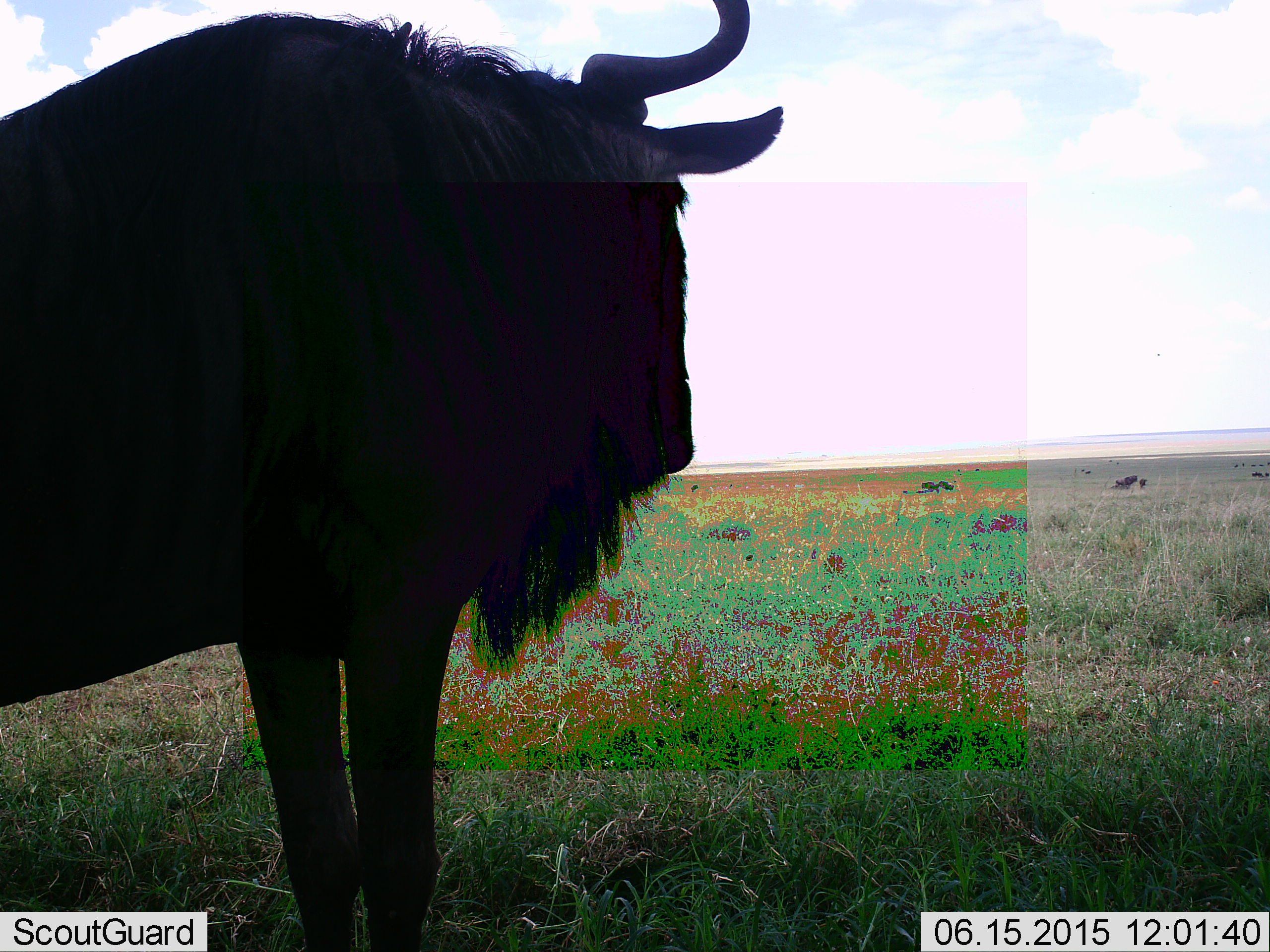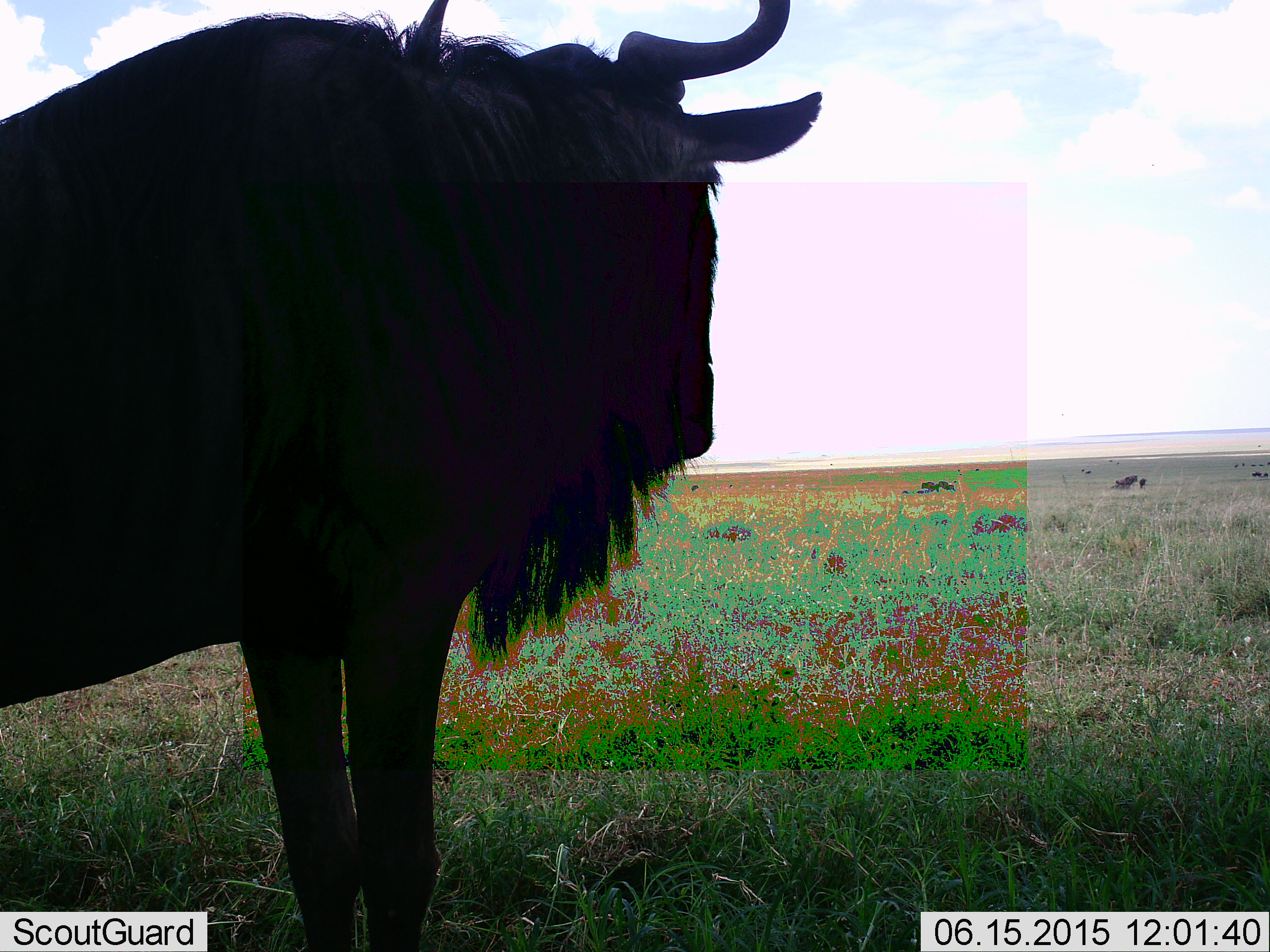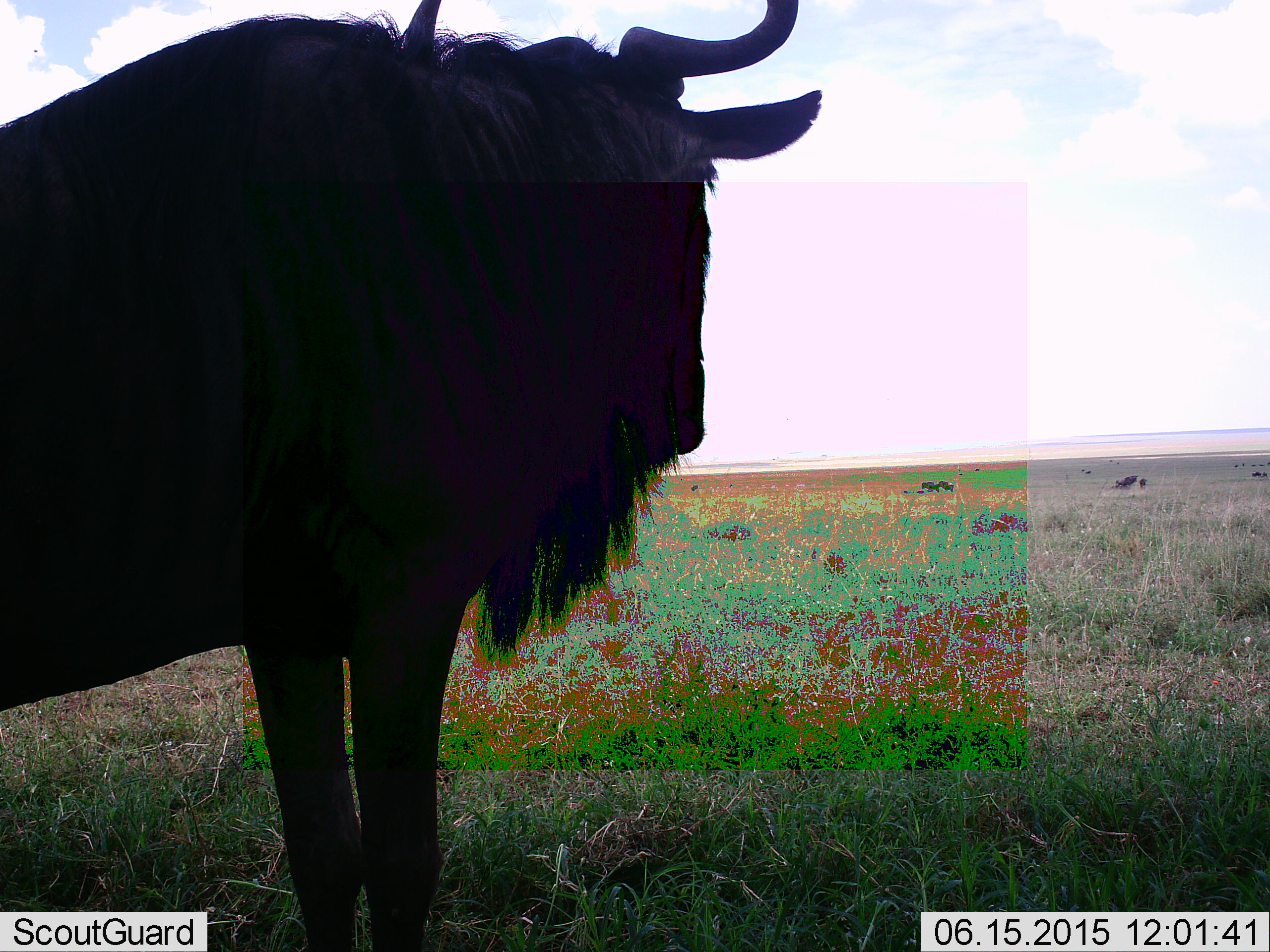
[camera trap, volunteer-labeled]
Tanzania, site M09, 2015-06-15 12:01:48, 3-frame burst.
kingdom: Animalia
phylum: Chordata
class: Mammalia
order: Artiodactyla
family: Bovidae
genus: Connochaetes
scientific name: Connochaetes taurinus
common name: blue wildebeest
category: wildebeest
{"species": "wildebeest (blue wildebeest) (Connochaetes taurinus)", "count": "1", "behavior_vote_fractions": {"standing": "100%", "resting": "0%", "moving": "0%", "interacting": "0%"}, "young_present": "0%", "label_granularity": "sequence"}